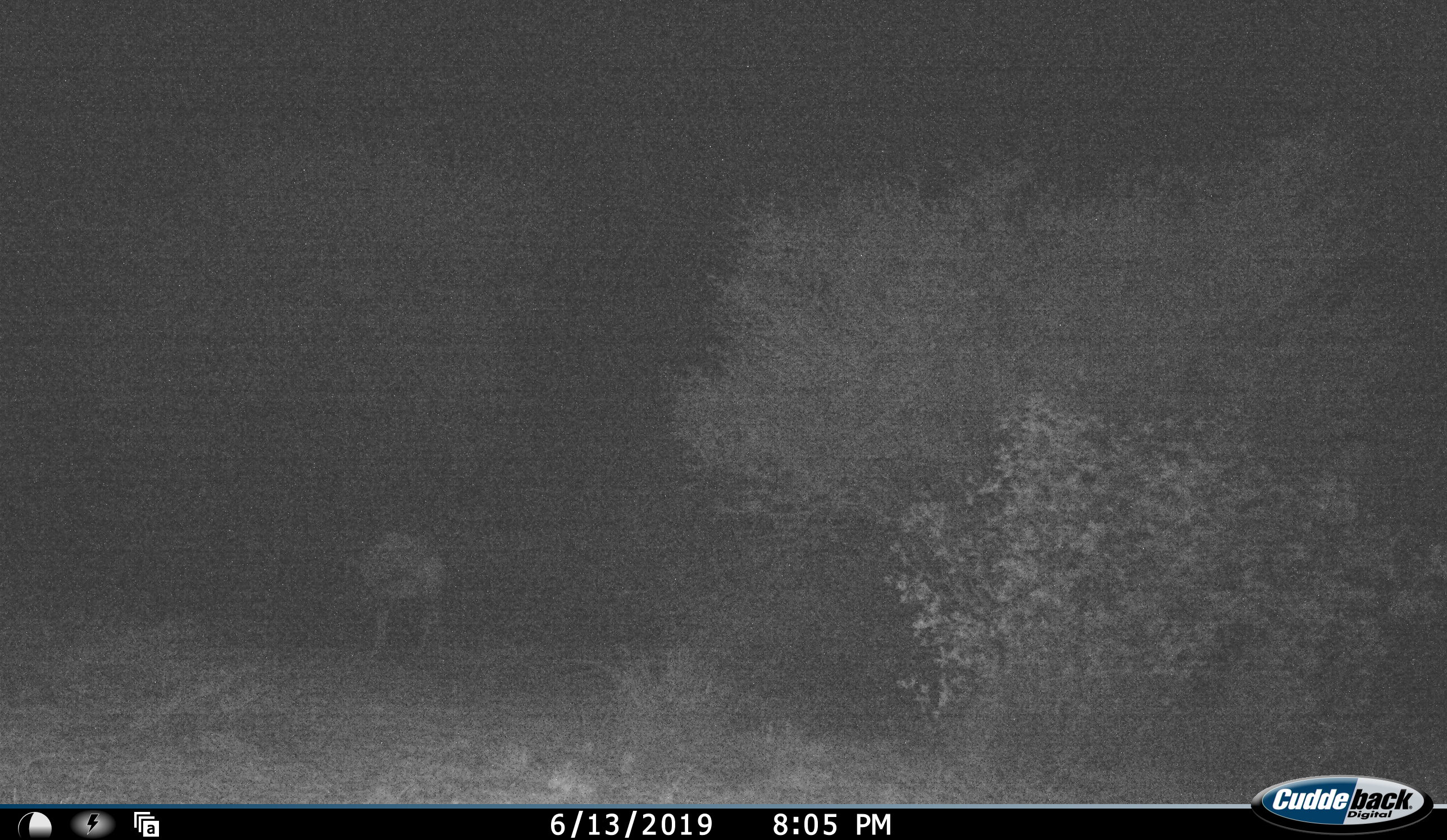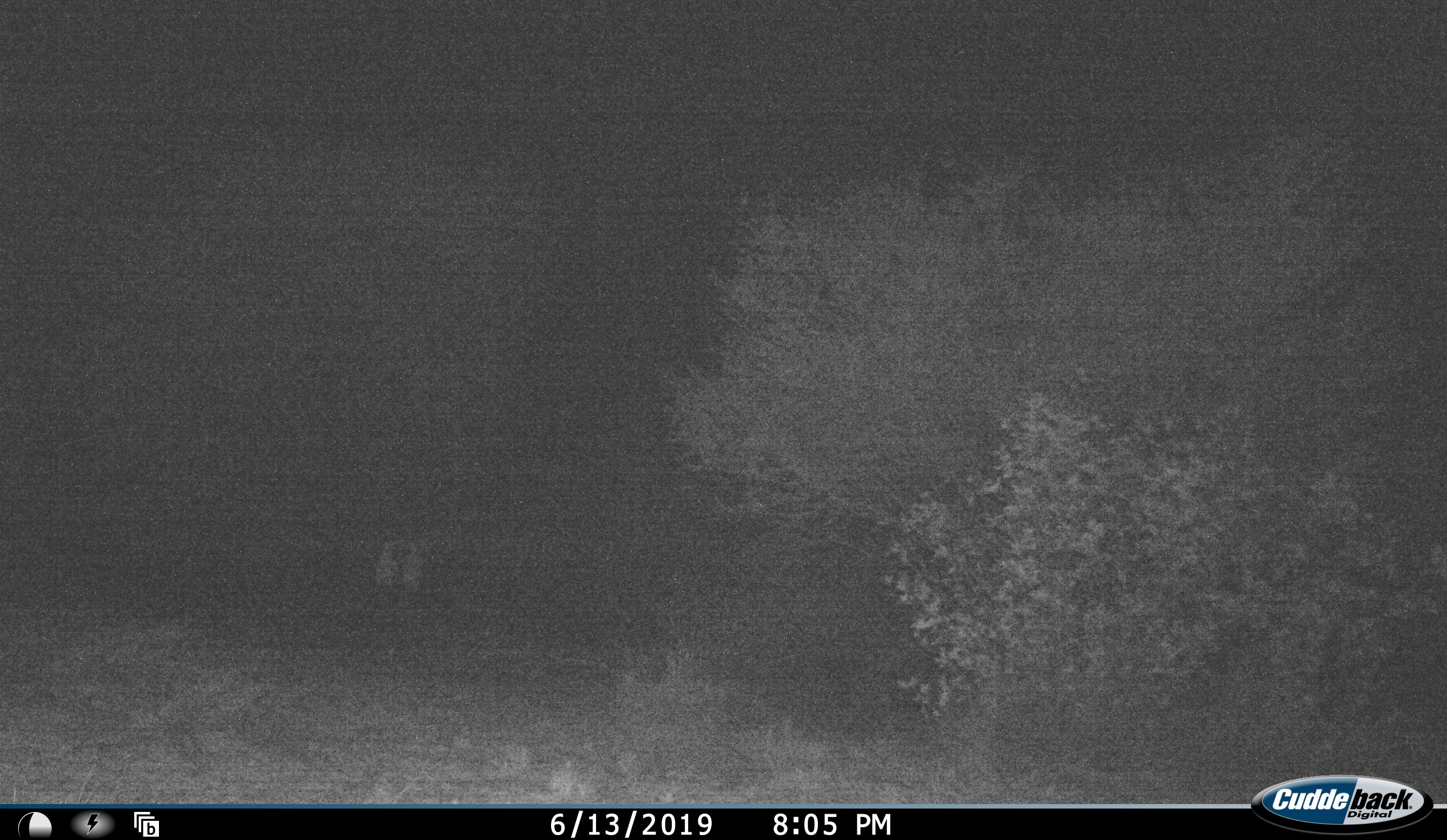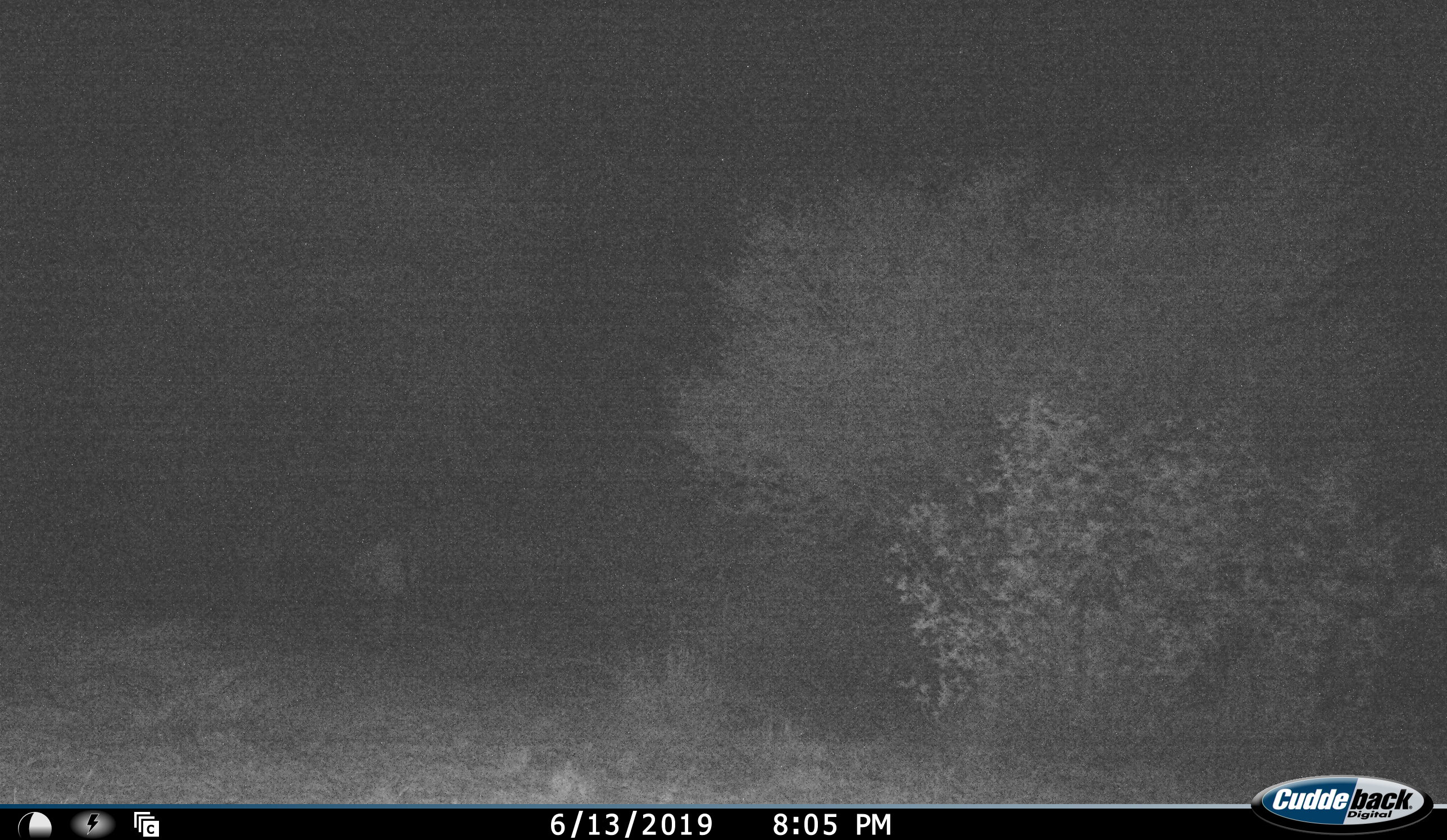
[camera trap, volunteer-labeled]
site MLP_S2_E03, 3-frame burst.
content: unidentified animal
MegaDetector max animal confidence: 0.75